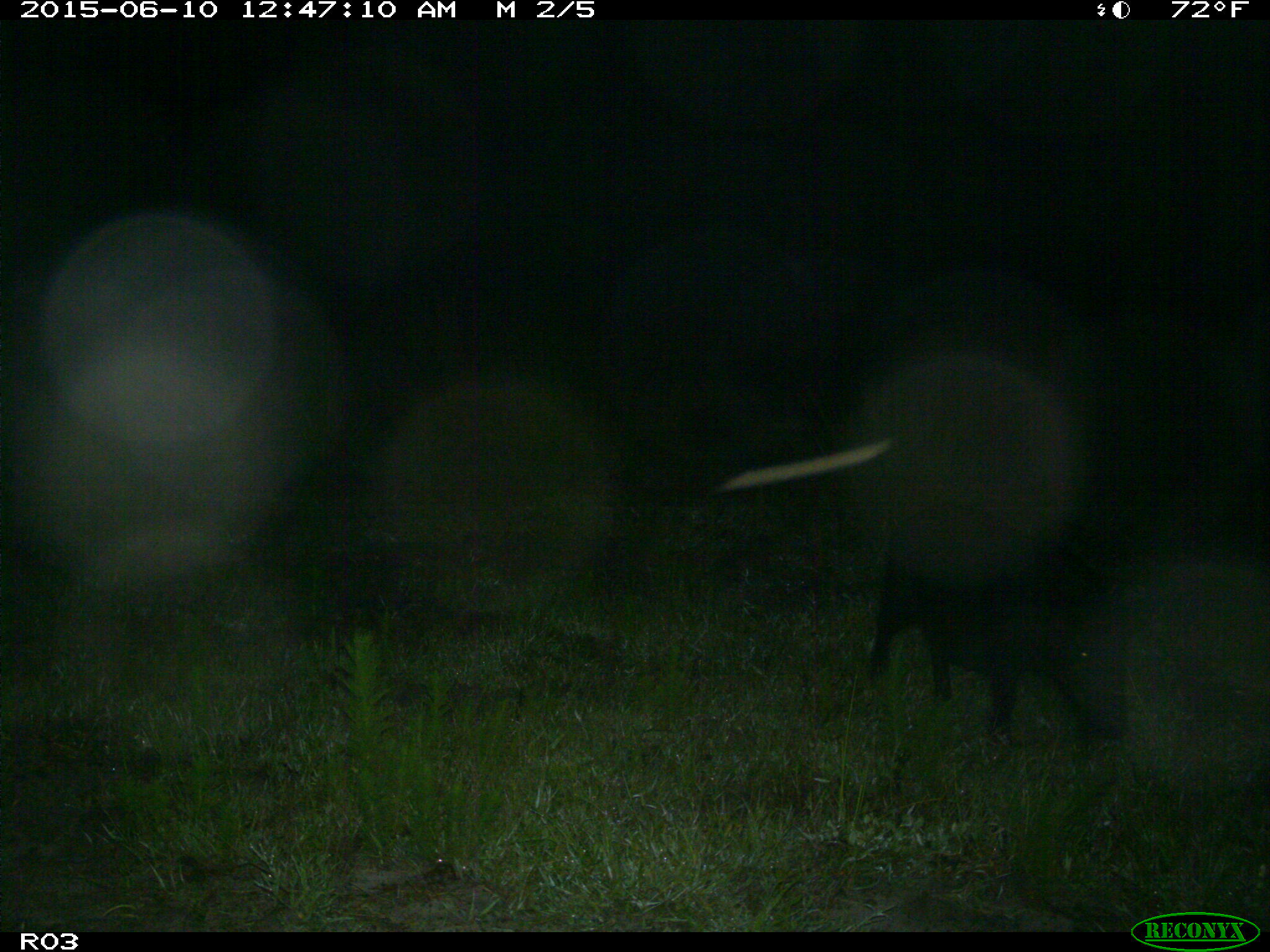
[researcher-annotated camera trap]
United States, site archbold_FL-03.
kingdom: Animalia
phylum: Chordata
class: Mammalia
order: Artiodactyla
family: Suidae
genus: Sus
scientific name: Sus scrofa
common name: wild boar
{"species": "Sus scrofa (wild boar)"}